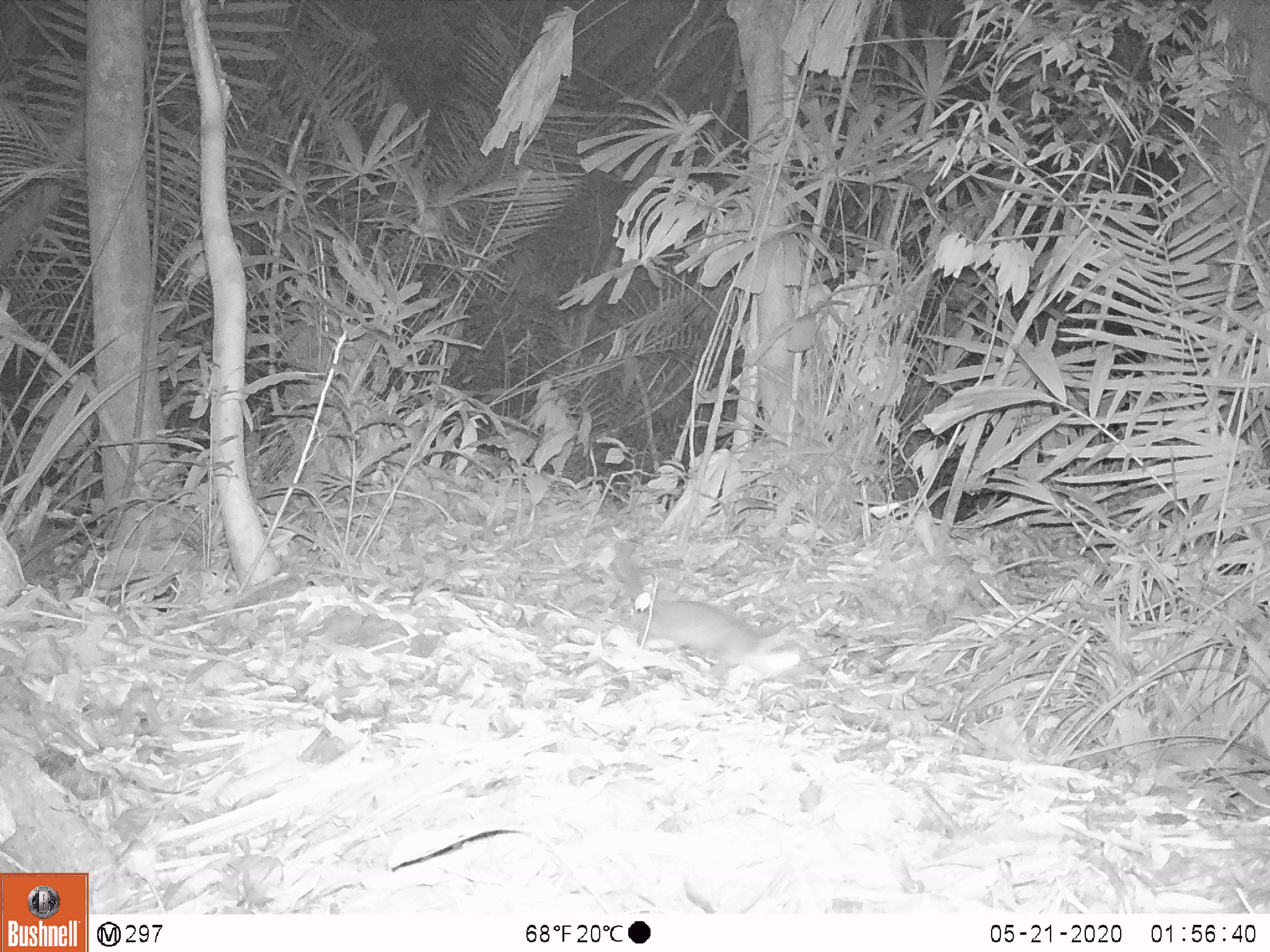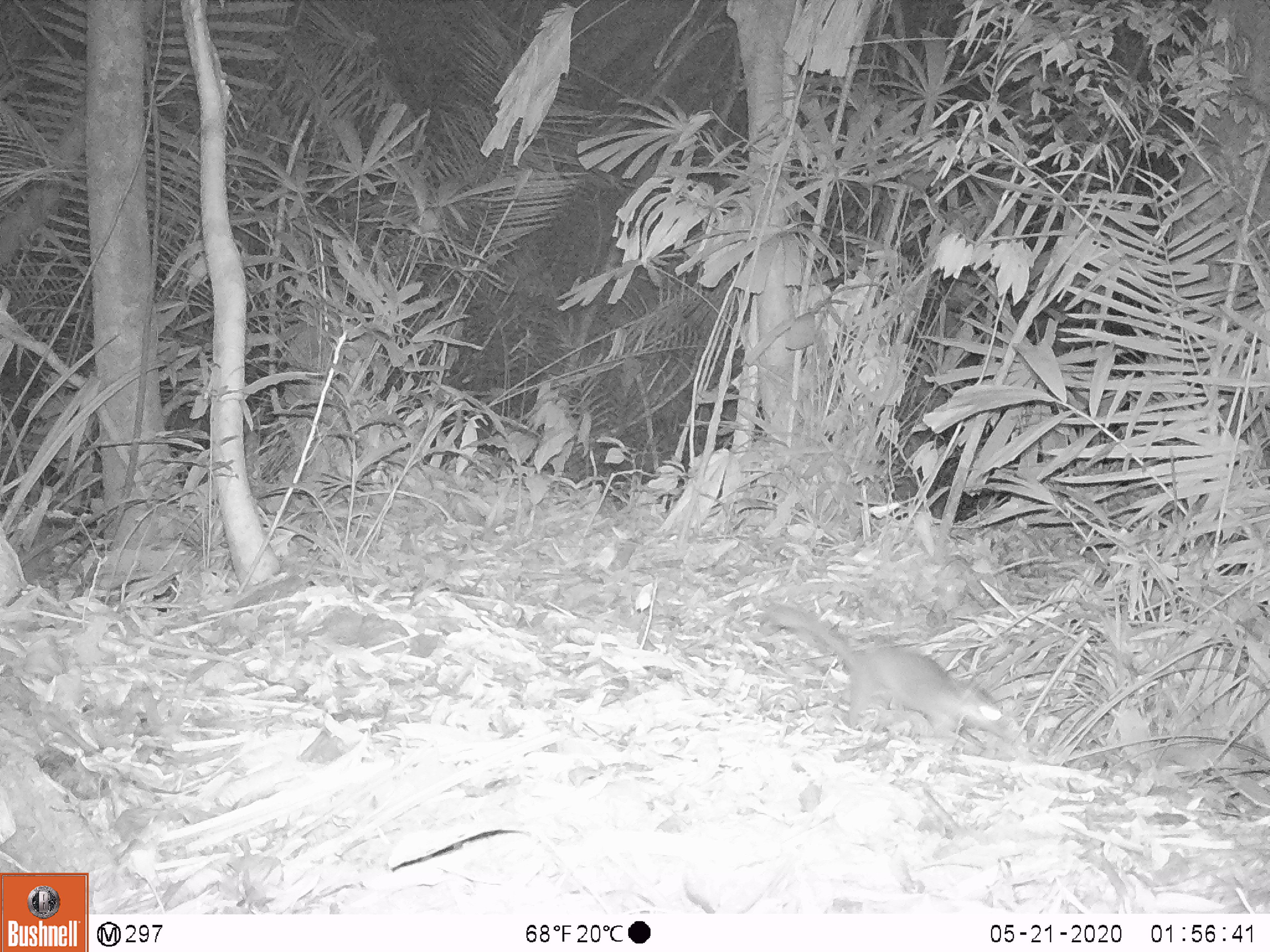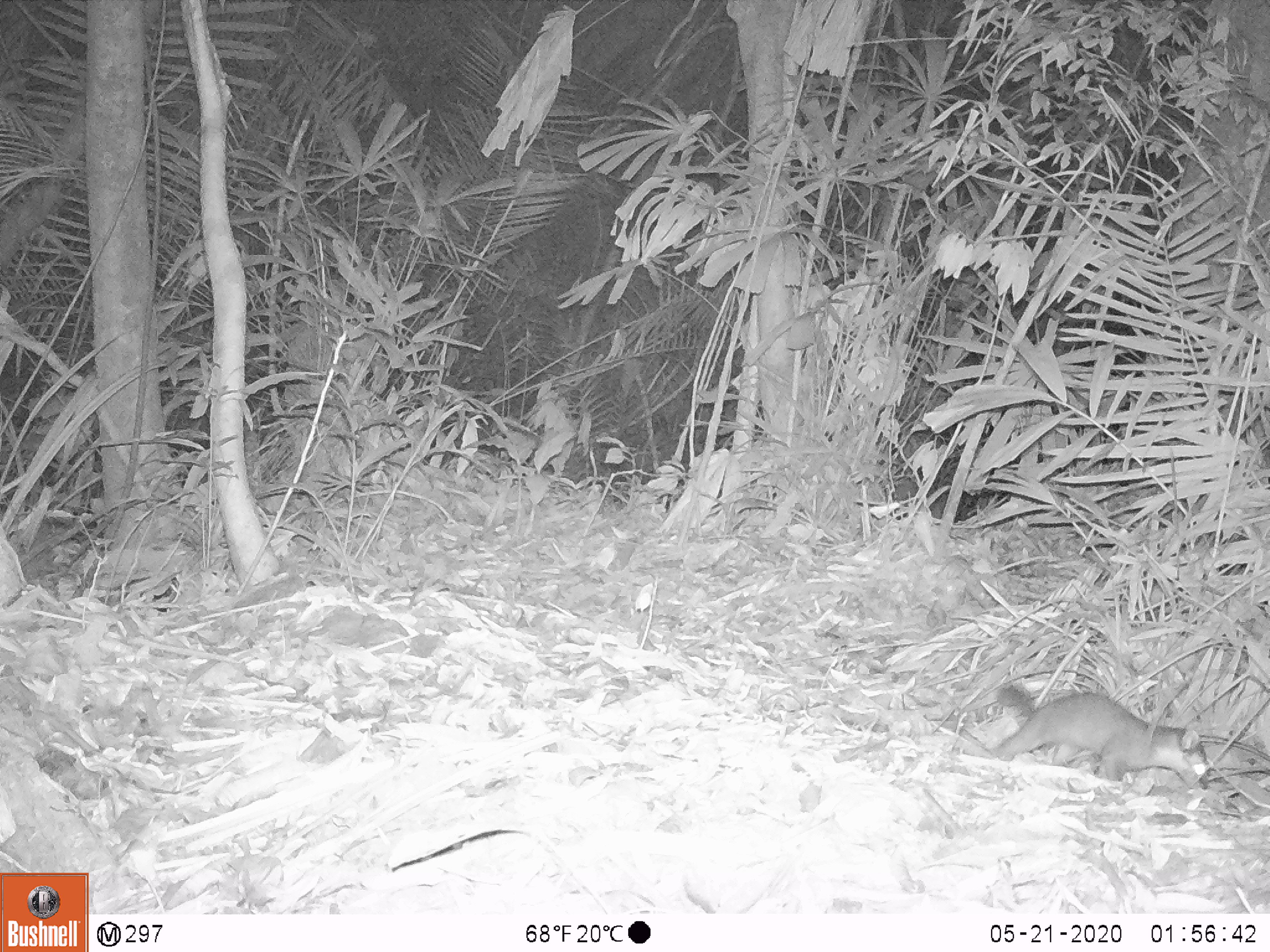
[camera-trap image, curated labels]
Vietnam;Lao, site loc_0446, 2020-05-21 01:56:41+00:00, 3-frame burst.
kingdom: Animalia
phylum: Chordata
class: Mammalia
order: Carnivora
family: Mustelidae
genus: Melogale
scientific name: Melogale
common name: ferret badger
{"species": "ferret badger (Melogale)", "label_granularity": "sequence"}